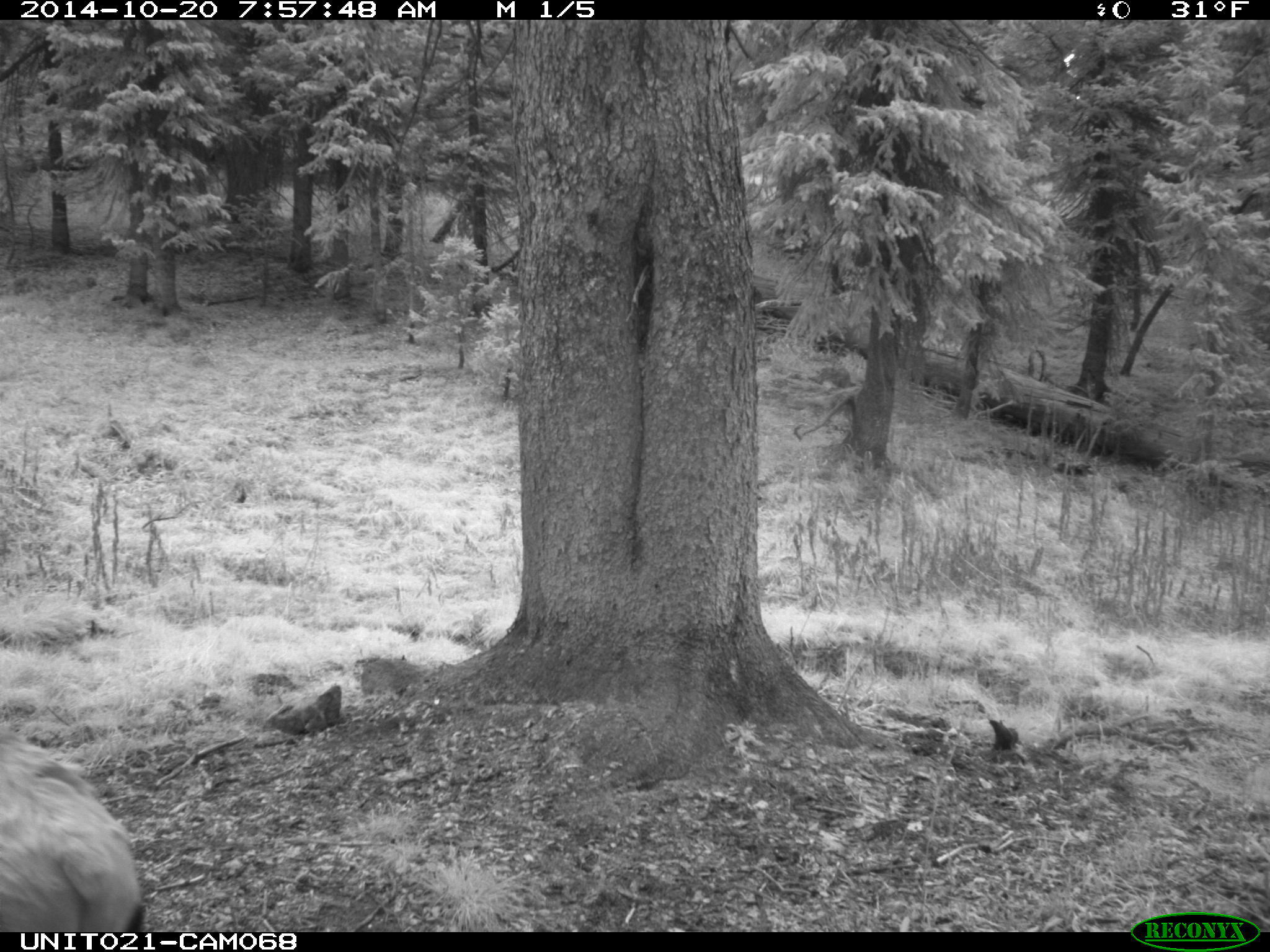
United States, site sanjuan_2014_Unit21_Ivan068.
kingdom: Animalia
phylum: Chordata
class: Mammalia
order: Artiodactyla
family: Cervidae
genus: Cervus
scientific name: Cervus elaphus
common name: red deer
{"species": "Cervus elaphus (red deer)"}